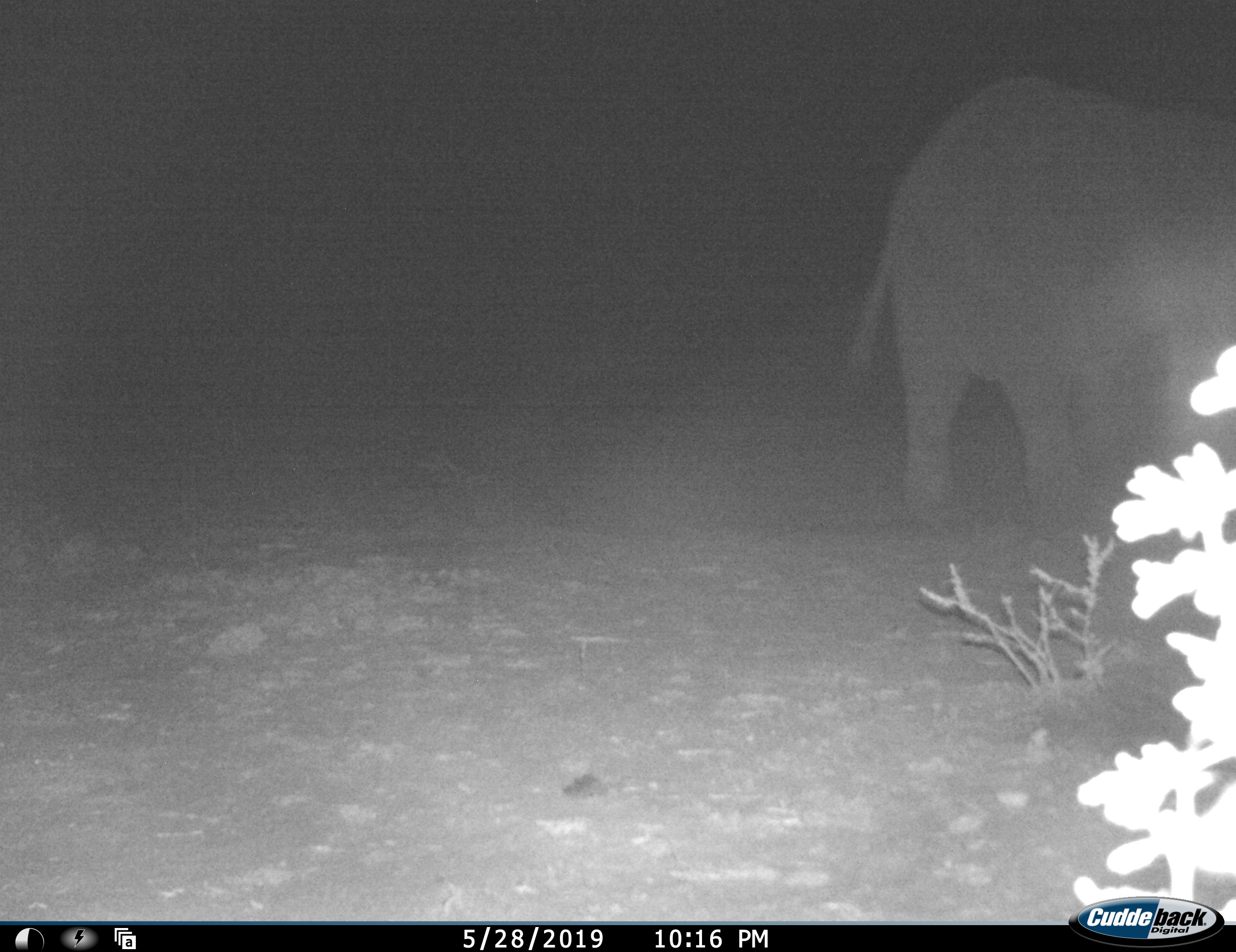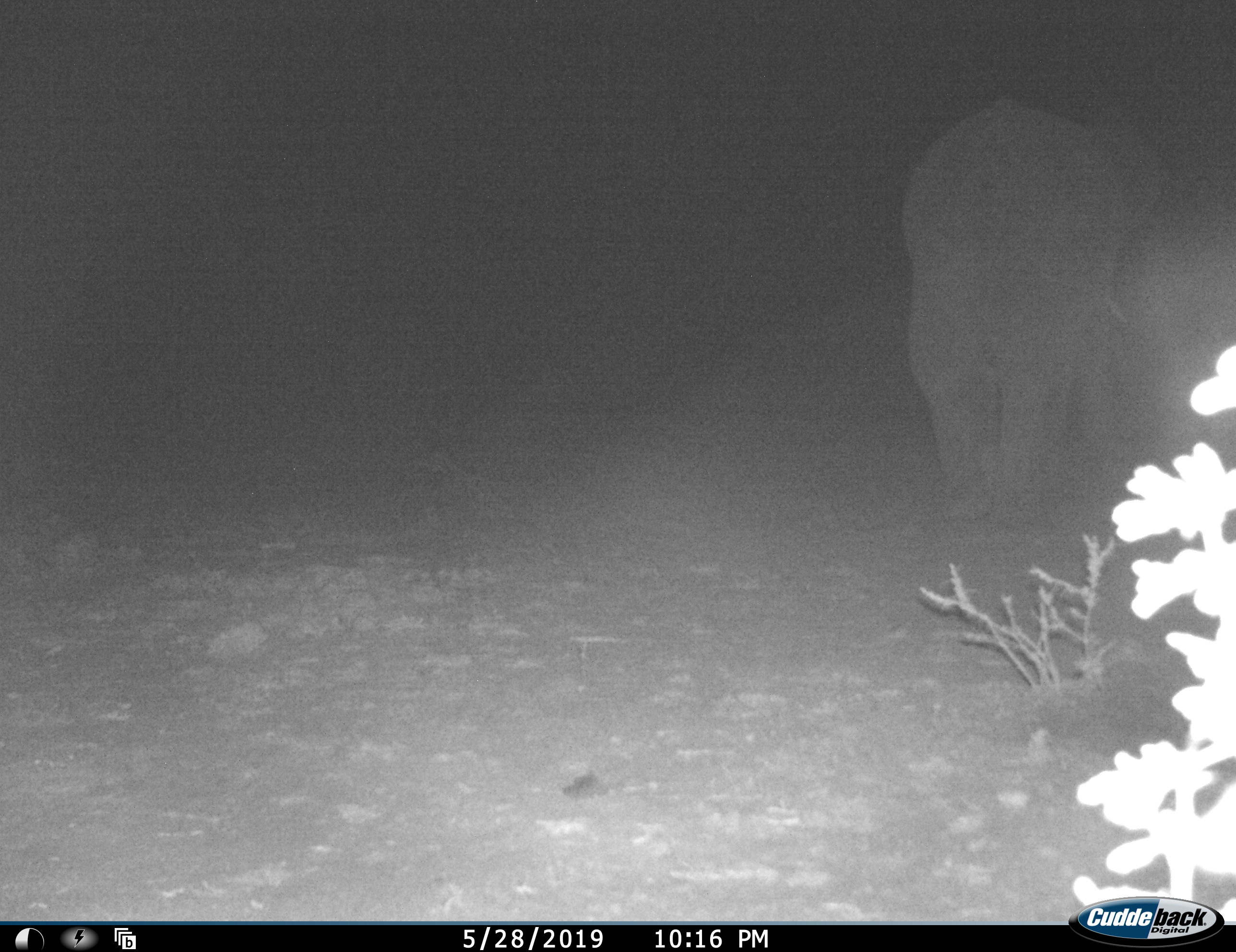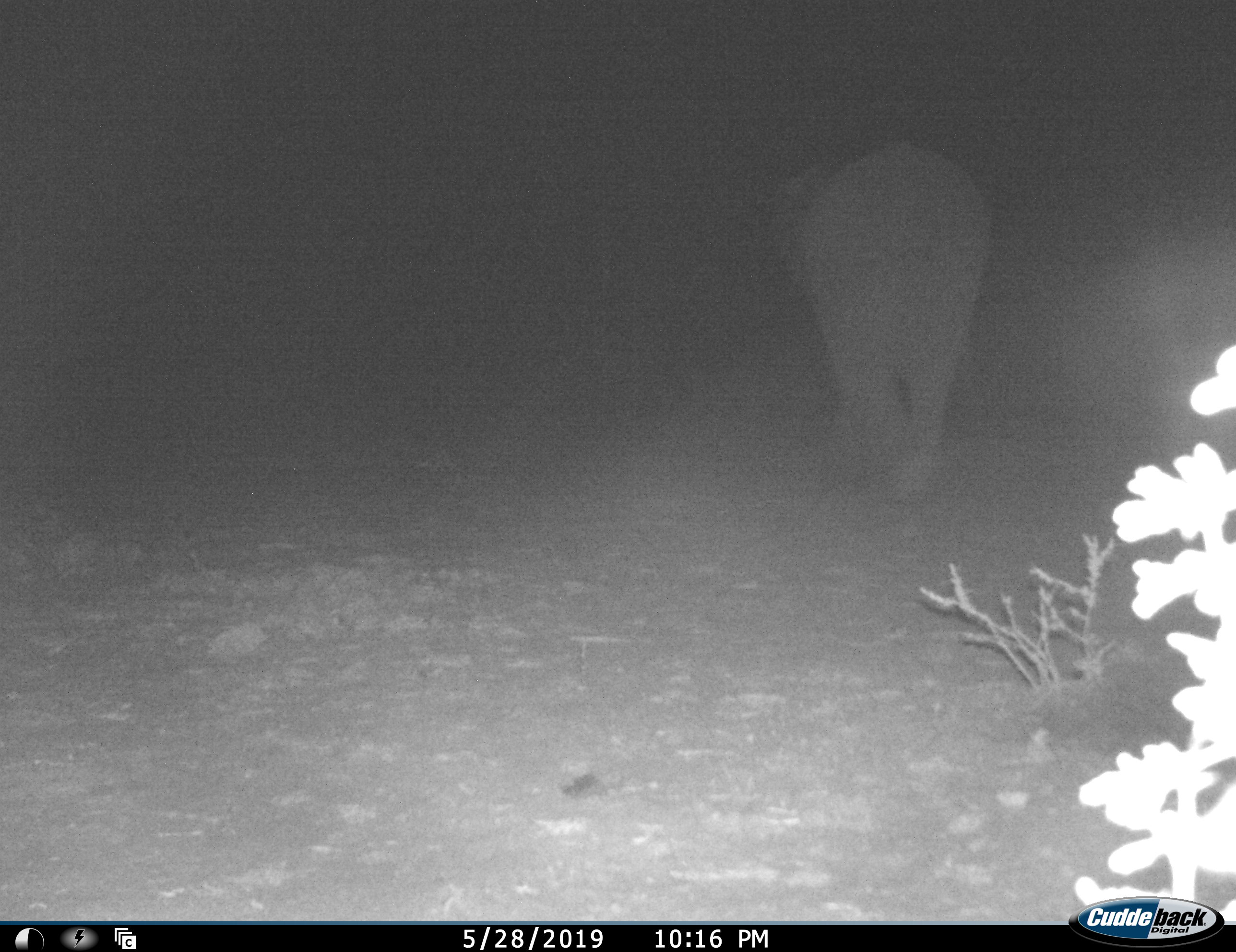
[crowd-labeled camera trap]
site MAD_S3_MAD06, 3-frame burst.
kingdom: Animalia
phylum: Chordata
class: Mammalia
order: Proboscidea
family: Elephantidae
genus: Loxodonta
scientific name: Loxodonta africana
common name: african bush elephant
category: elephant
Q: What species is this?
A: Elephant (african bush elephant) (Loxodonta africana).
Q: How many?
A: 1.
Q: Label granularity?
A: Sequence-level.